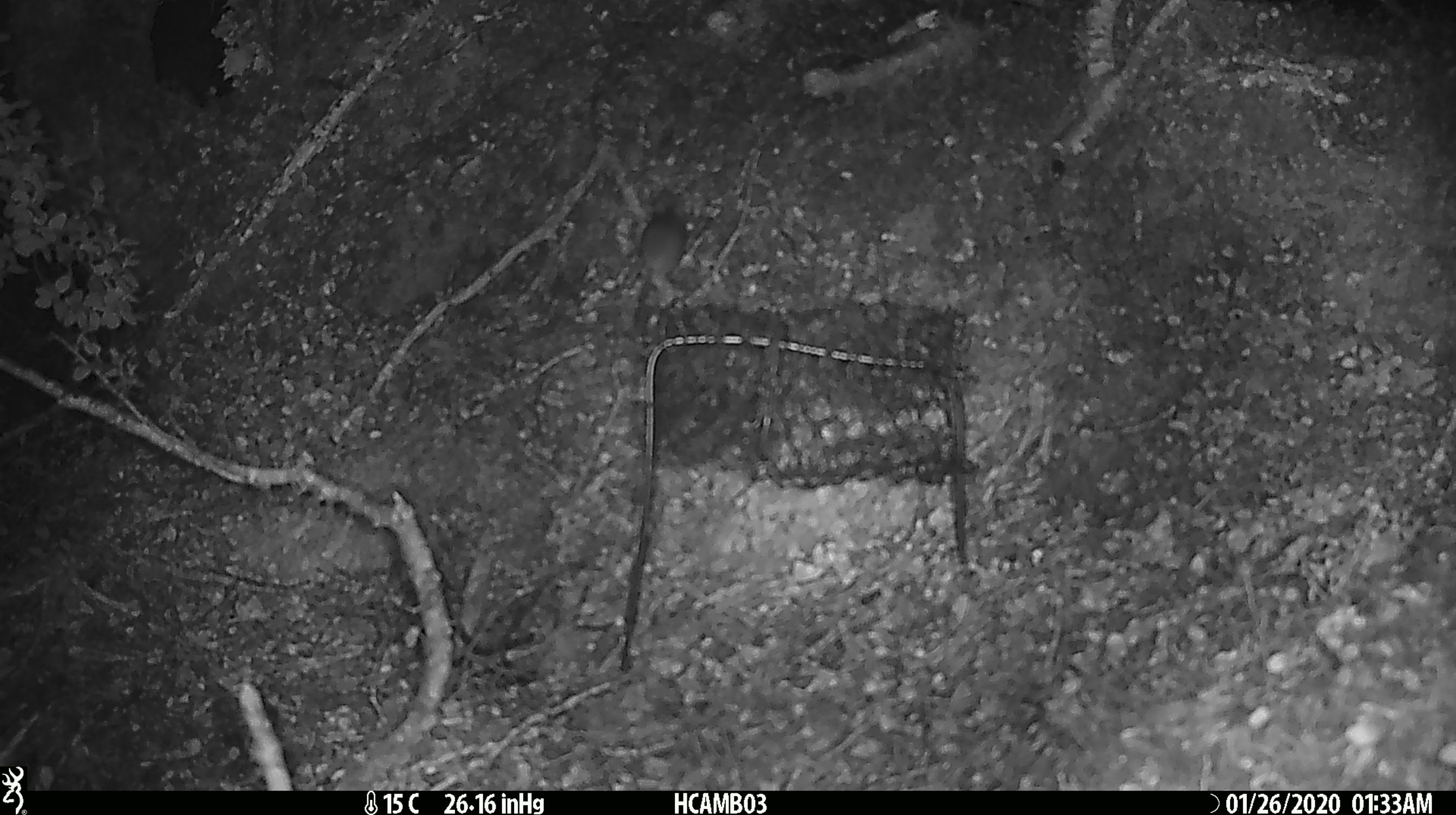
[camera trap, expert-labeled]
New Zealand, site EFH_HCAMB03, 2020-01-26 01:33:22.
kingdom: Animalia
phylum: Chordata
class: Mammalia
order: Rodentia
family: Muridae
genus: Mus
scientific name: Mus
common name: mouse